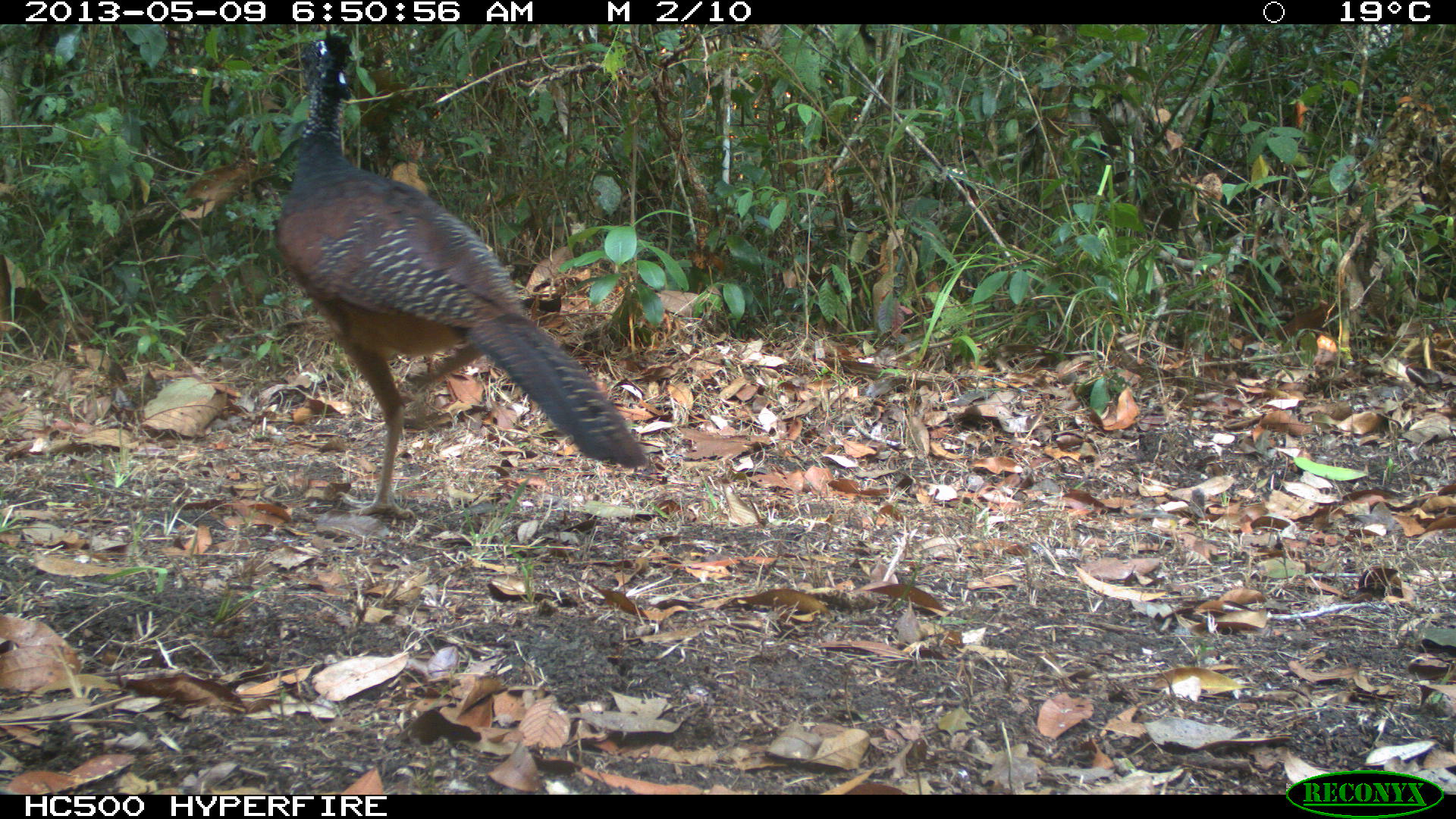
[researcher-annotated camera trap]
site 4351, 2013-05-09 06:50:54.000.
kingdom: Animalia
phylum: Chordata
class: Aves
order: Galliformes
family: Cracidae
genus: Crax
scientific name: Crax rubra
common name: great curassow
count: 2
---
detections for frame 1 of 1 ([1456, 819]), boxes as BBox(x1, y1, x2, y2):
crax rubra: BBox(274, 29, 649, 526)